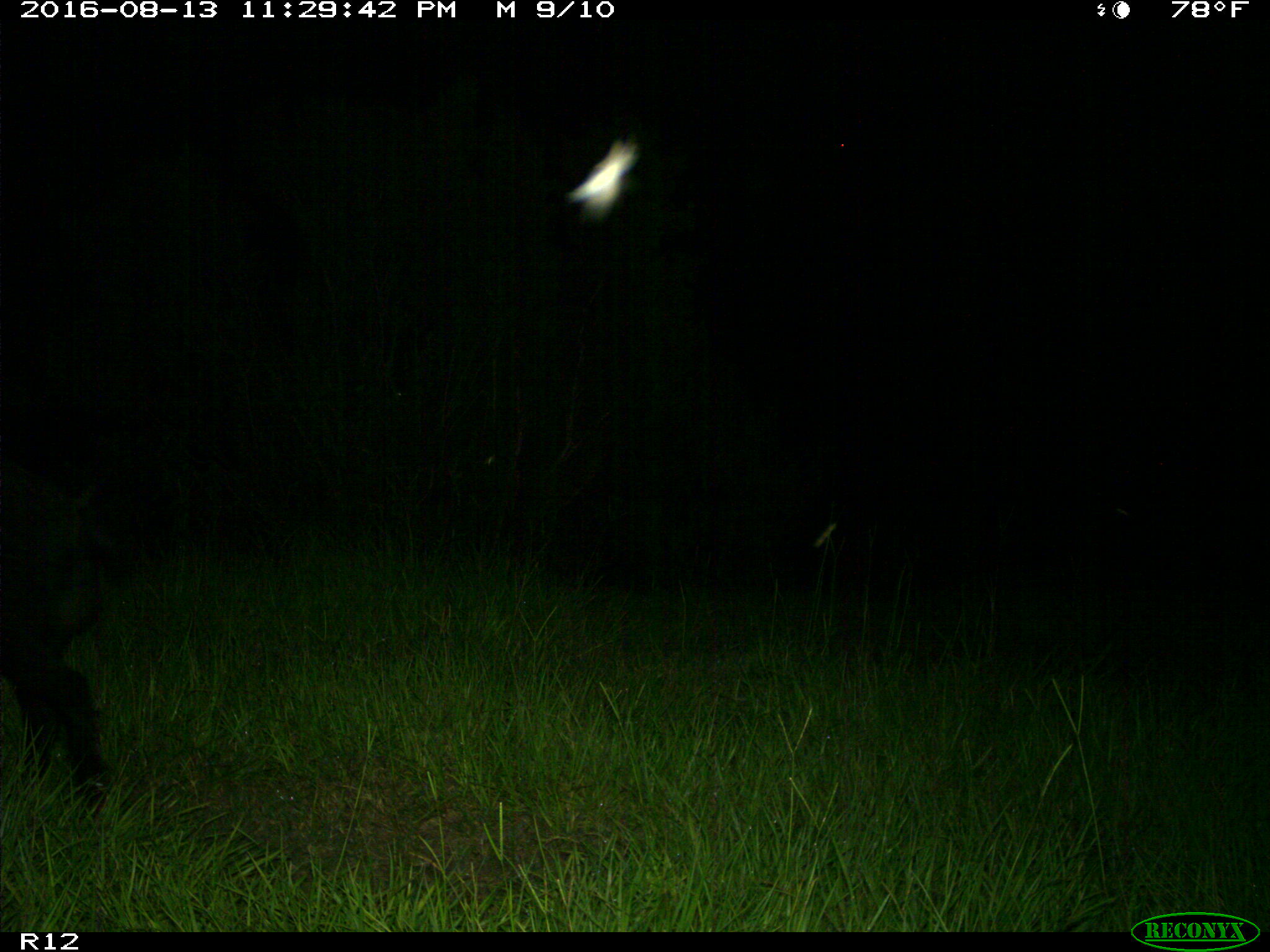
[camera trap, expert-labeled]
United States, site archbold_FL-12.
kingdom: Animalia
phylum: Chordata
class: Mammalia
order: Artiodactyla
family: Suidae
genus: Sus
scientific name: Sus scrofa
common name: wild boar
Sus scrofa (wild boar).